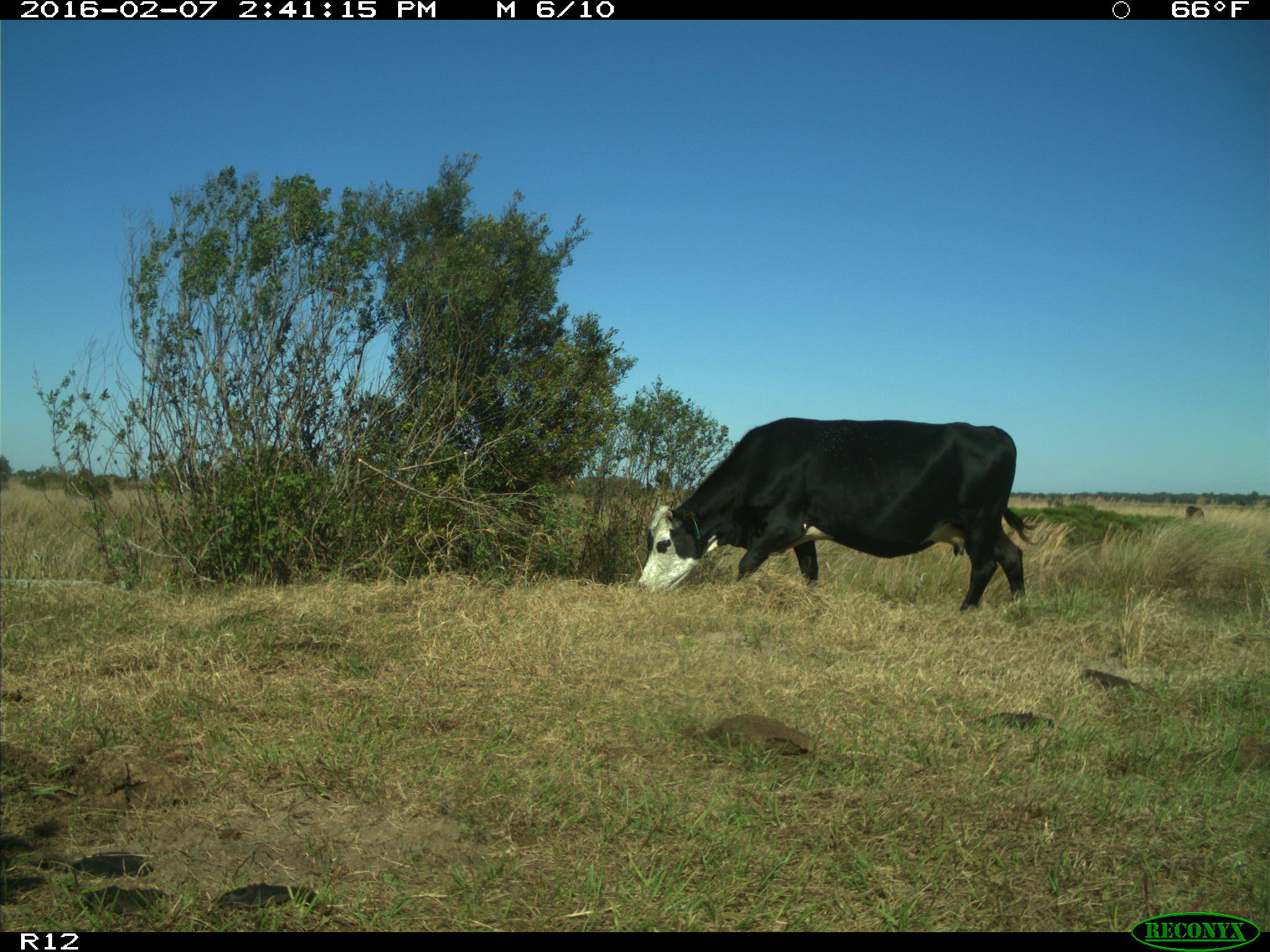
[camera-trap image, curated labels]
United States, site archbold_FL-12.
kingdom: Animalia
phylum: Chordata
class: Mammalia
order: Artiodactyla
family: Bovidae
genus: Bos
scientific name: Bos taurus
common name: domestic cow